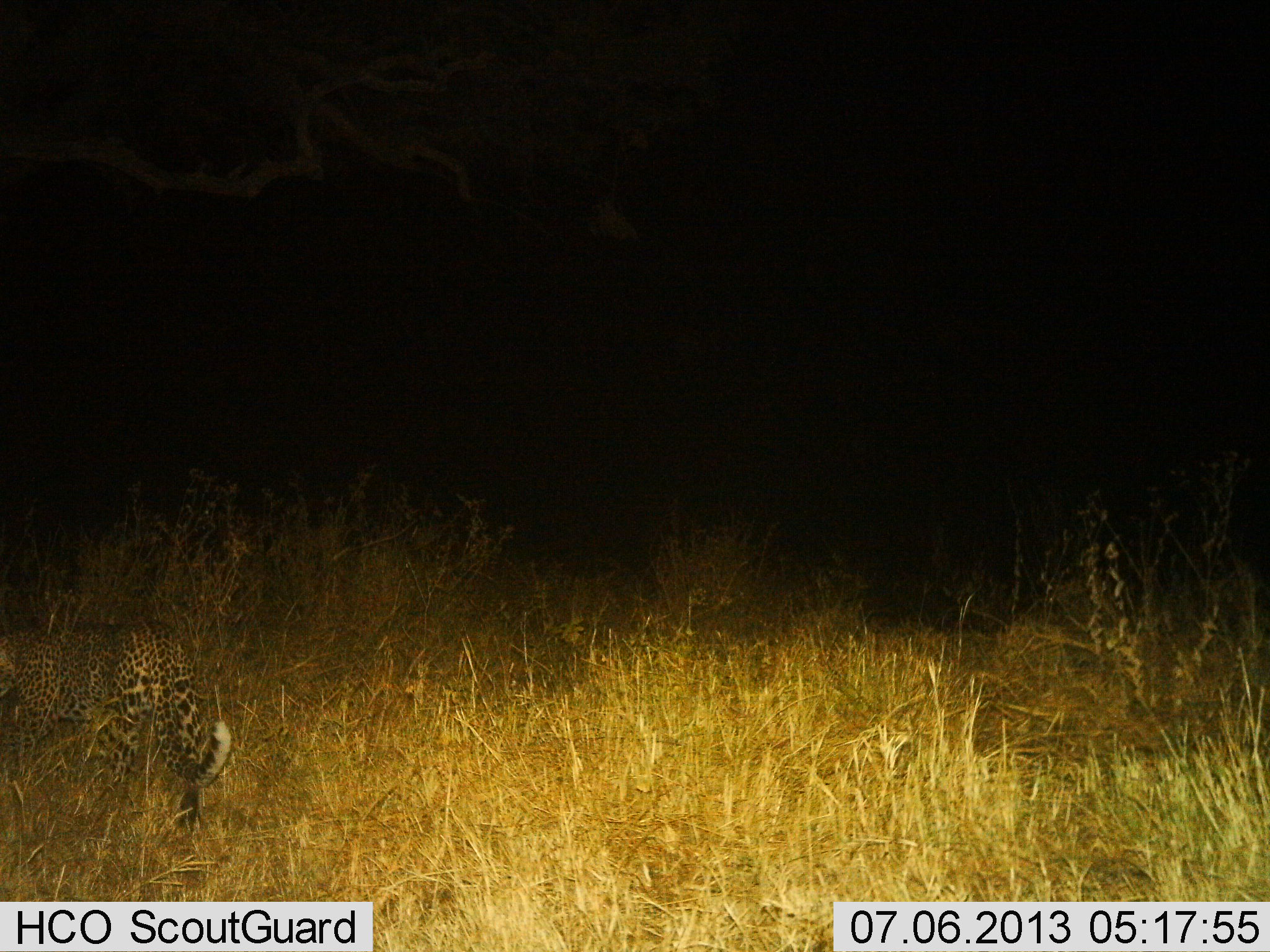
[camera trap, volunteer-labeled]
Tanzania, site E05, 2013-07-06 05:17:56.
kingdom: Animalia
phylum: Chordata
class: Mammalia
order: Carnivora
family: Felidae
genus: Panthera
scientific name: Panthera pardus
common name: leopard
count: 1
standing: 8%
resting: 0%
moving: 92%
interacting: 0%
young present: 0%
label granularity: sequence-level